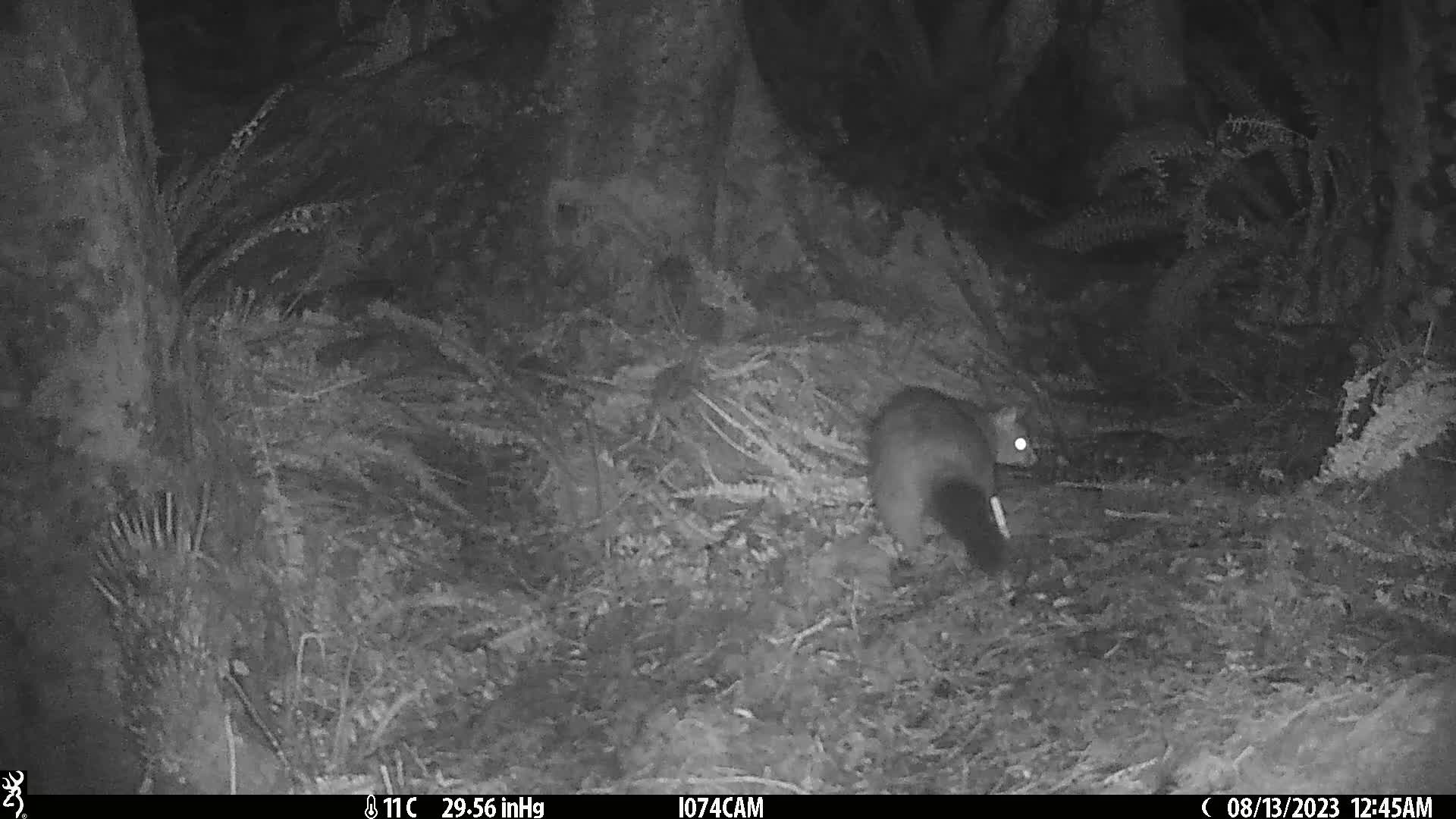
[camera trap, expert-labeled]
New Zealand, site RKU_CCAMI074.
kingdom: Animalia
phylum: Chordata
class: Mammalia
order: Diprotodontia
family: Phalangeridae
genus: Trichosurus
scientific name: Trichosurus vulpecula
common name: common brushtail possum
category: possum